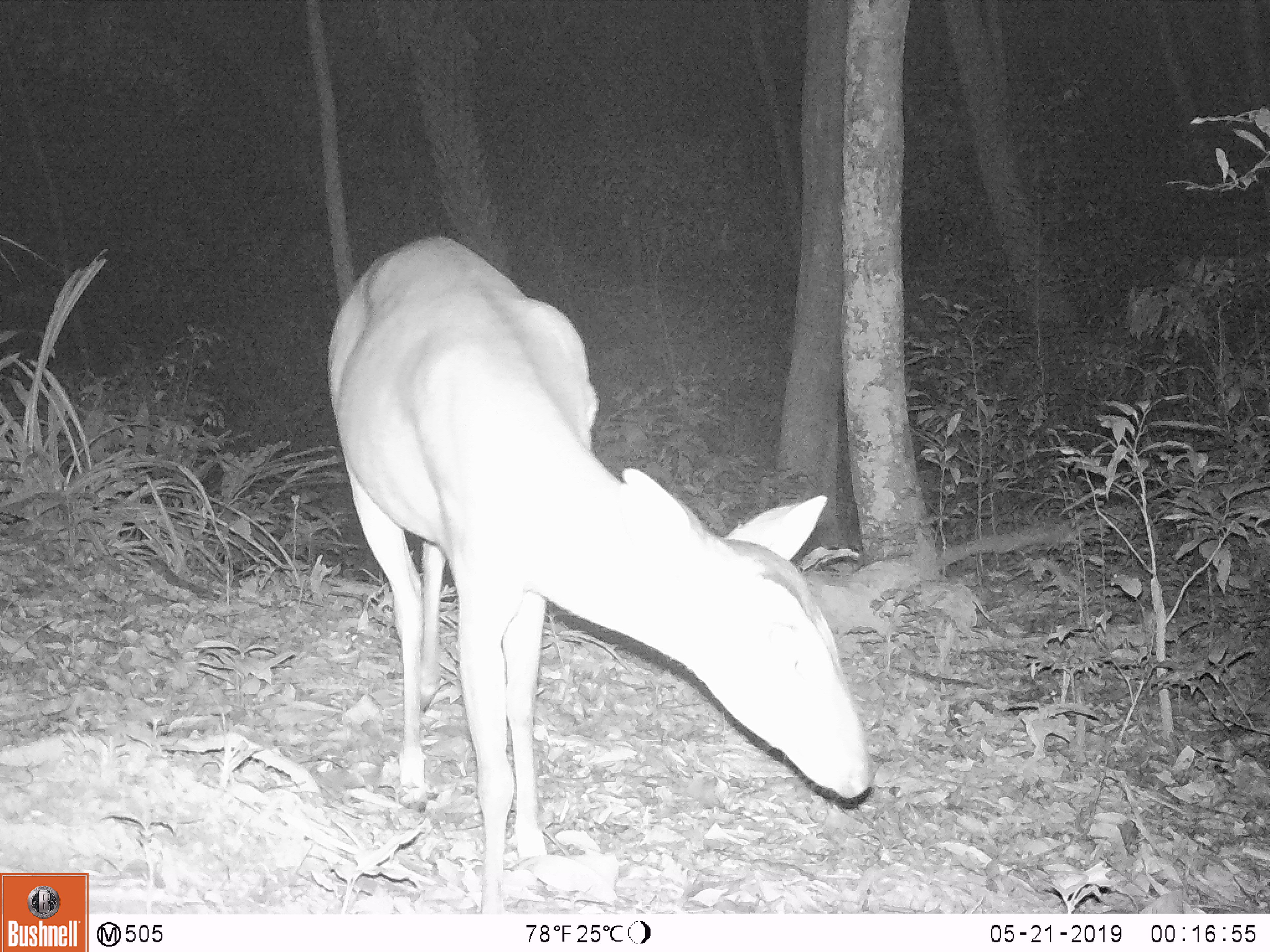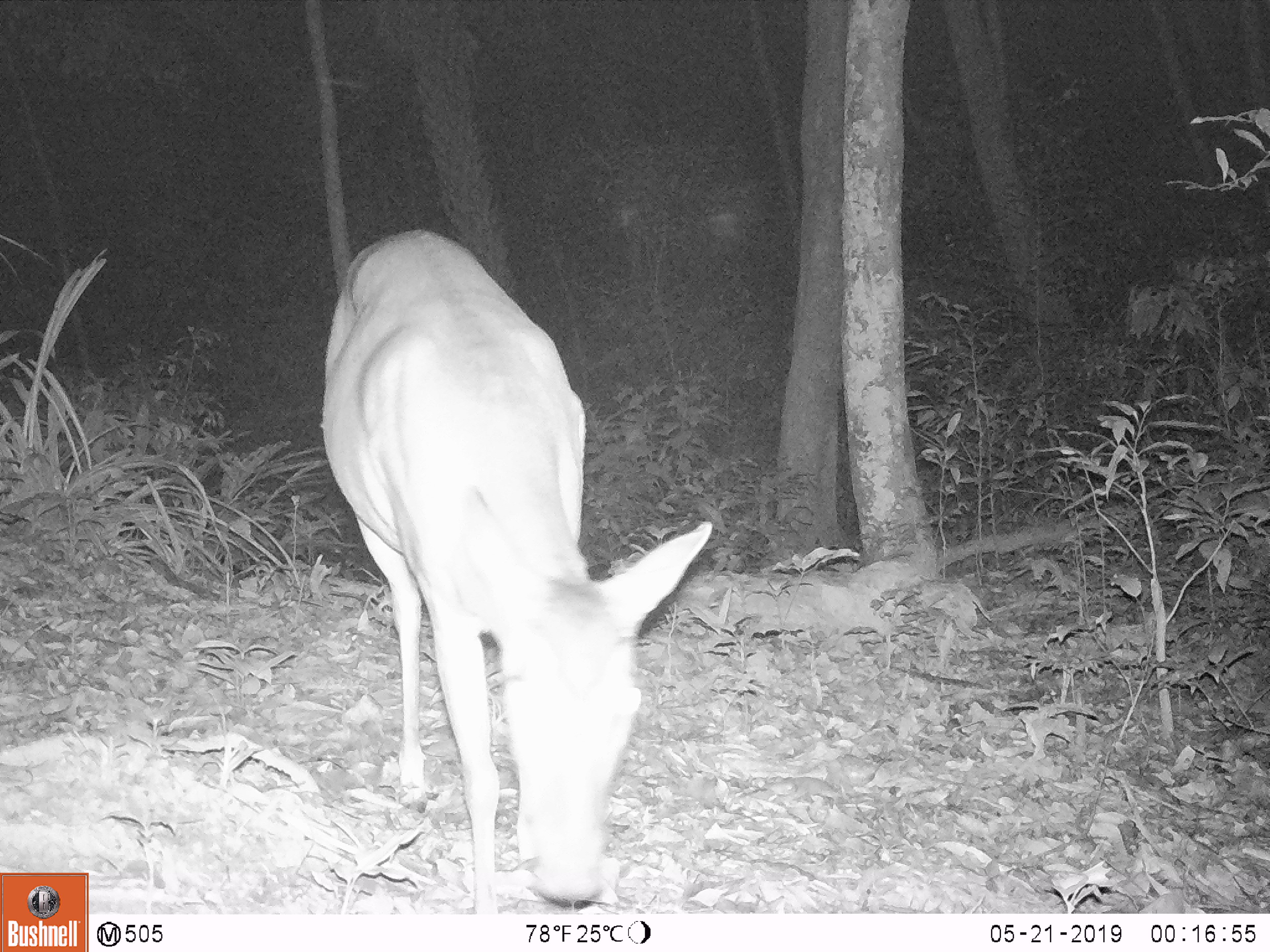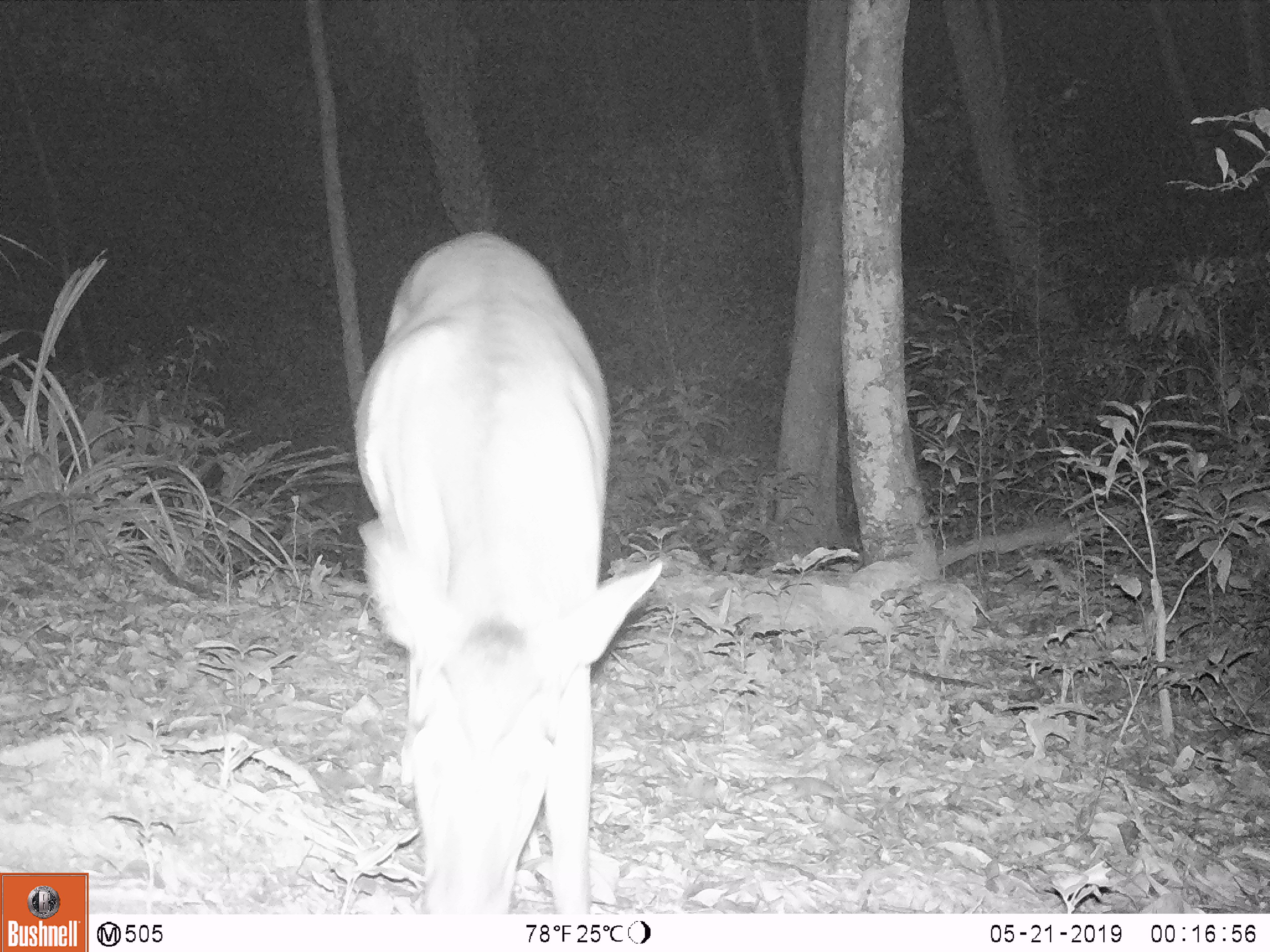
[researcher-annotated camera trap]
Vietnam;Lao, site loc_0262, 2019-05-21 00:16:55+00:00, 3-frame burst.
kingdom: Animalia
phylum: Chordata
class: Mammalia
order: Artiodactyla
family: Cervidae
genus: Muntiacus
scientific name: Muntiacus vuquangensis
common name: large-antlered muntjac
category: large antlered muntjac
Large antlered muntjac (large-antlered muntjac) (Muntiacus vuquangensis). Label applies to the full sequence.